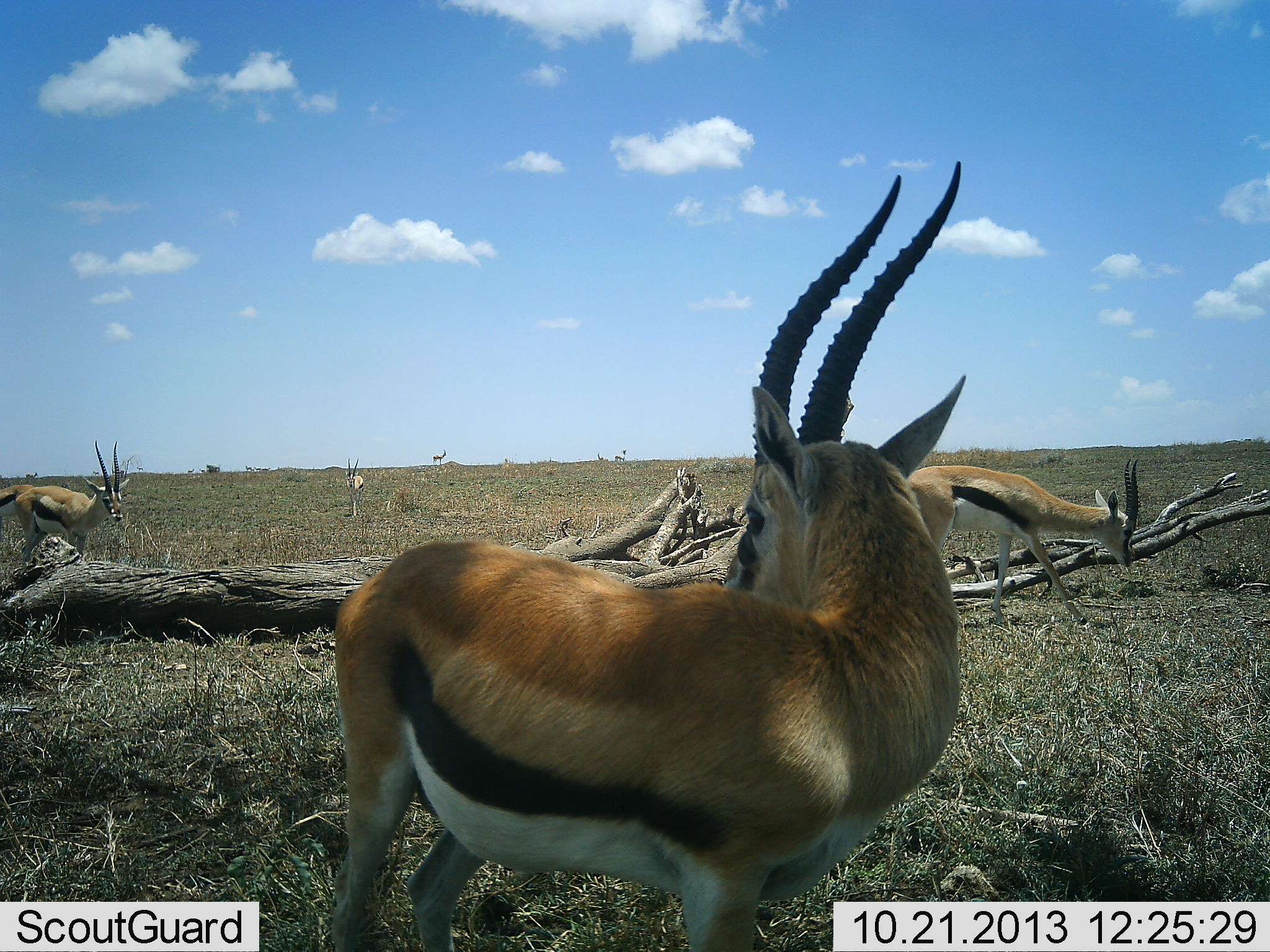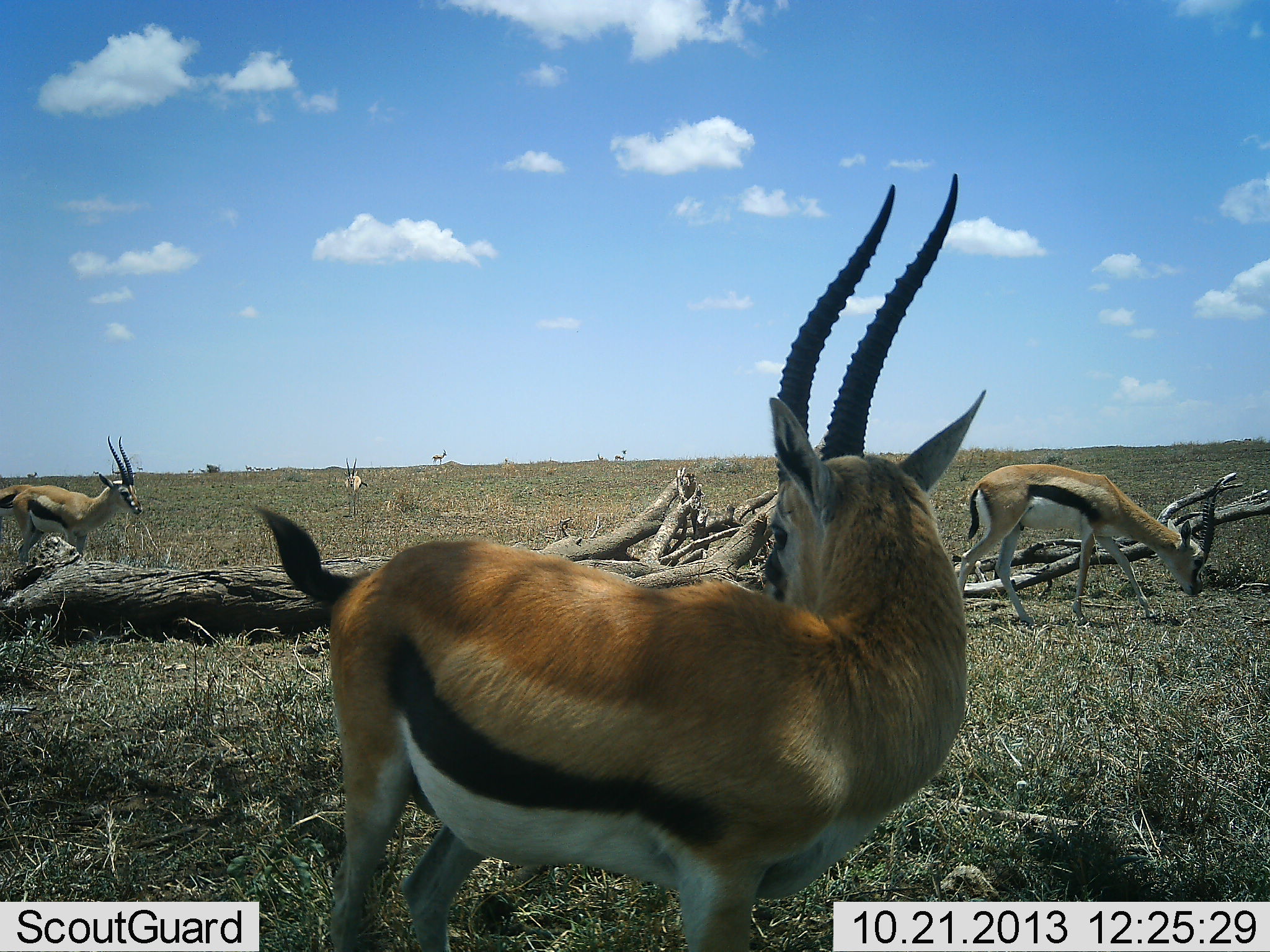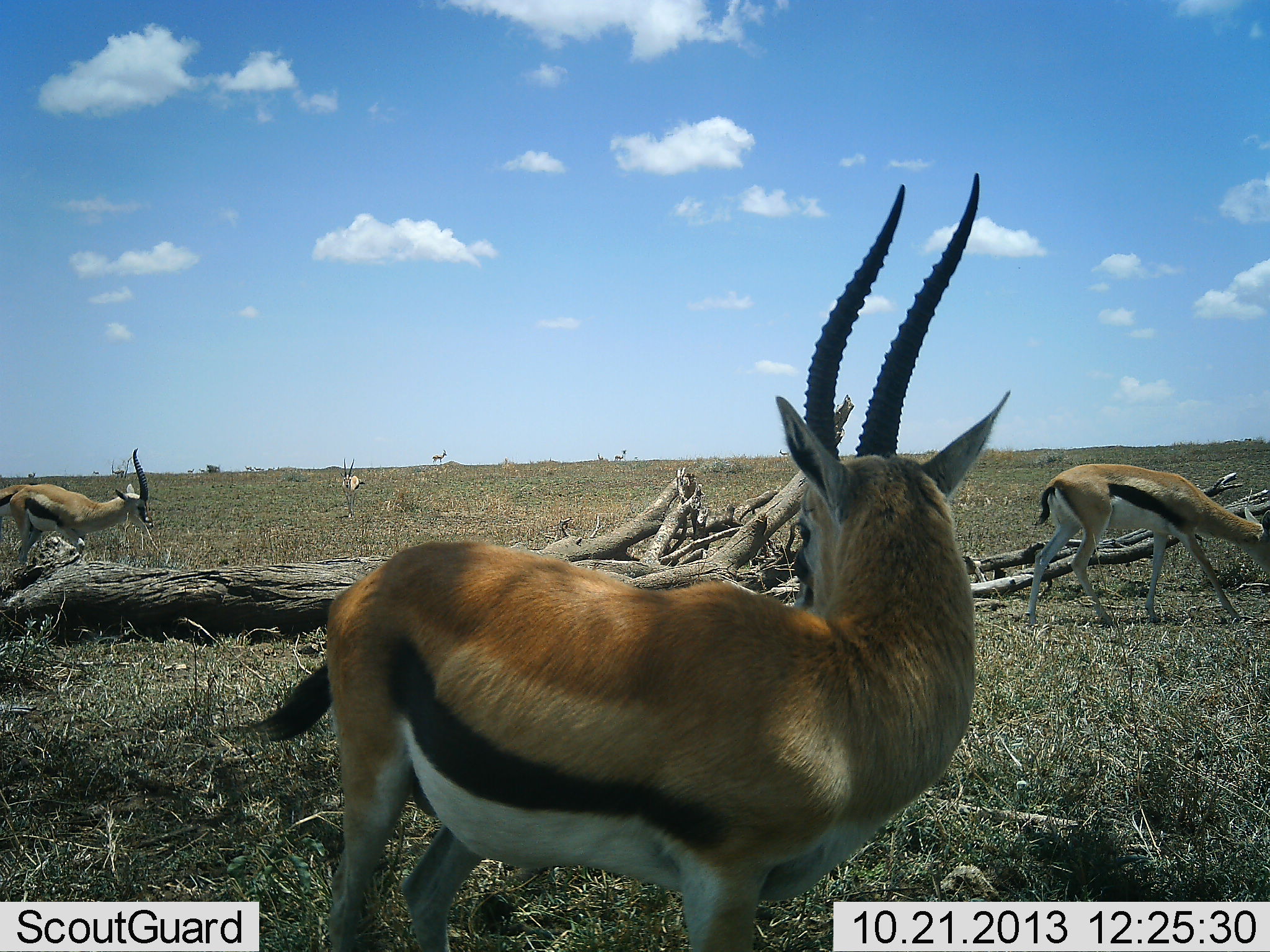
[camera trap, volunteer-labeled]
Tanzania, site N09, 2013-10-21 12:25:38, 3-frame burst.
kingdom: Animalia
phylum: Chordata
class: Mammalia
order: Artiodactyla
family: Bovidae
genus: Eudorcas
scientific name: Eudorcas thomsonii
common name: thomson's gazelle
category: gazellethomsons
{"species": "gazellethomsons (thomson's gazelle) (Eudorcas thomsonii)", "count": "5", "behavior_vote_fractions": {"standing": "90%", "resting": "5%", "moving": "50%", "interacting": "0%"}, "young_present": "0%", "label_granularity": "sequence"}